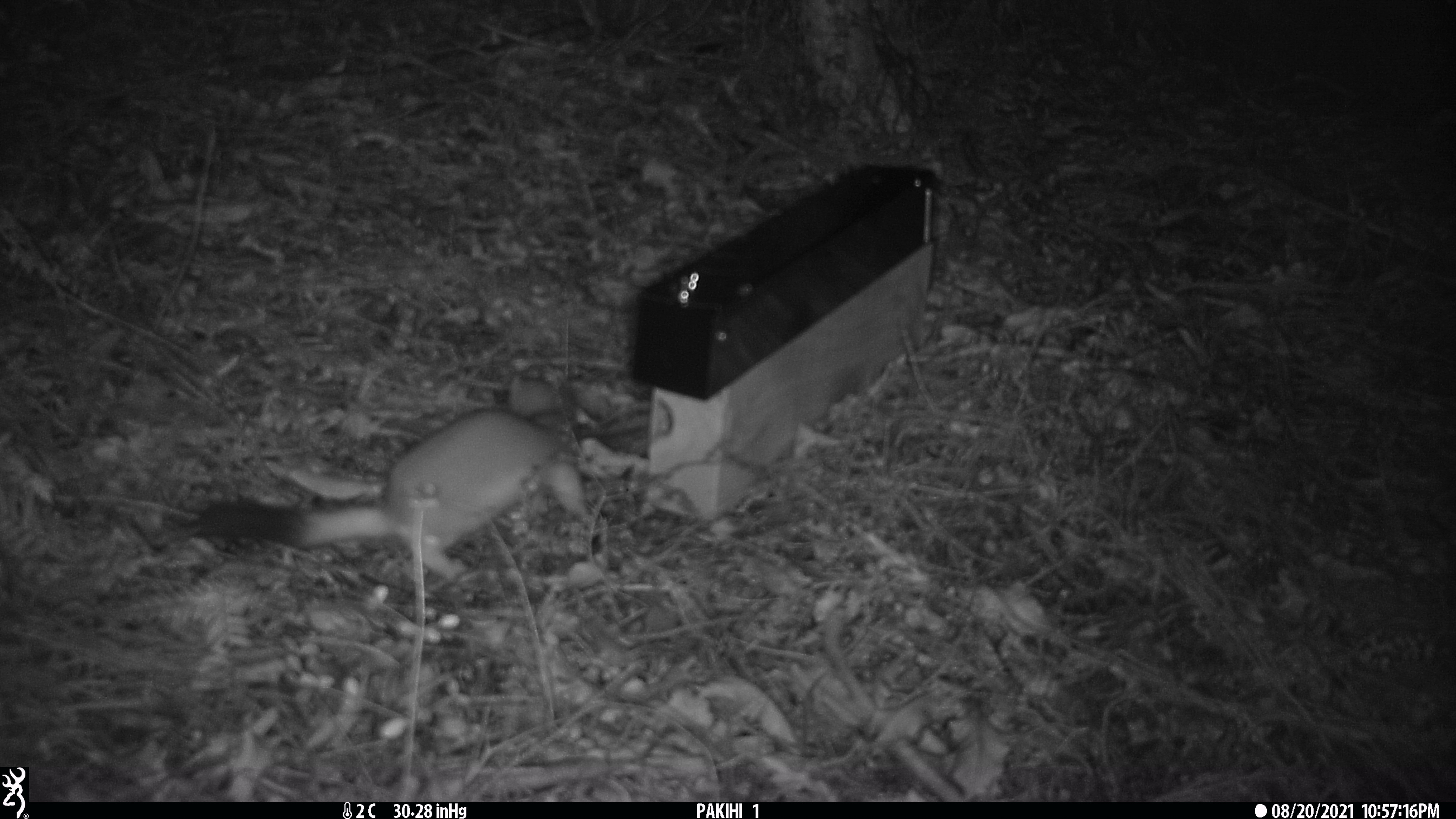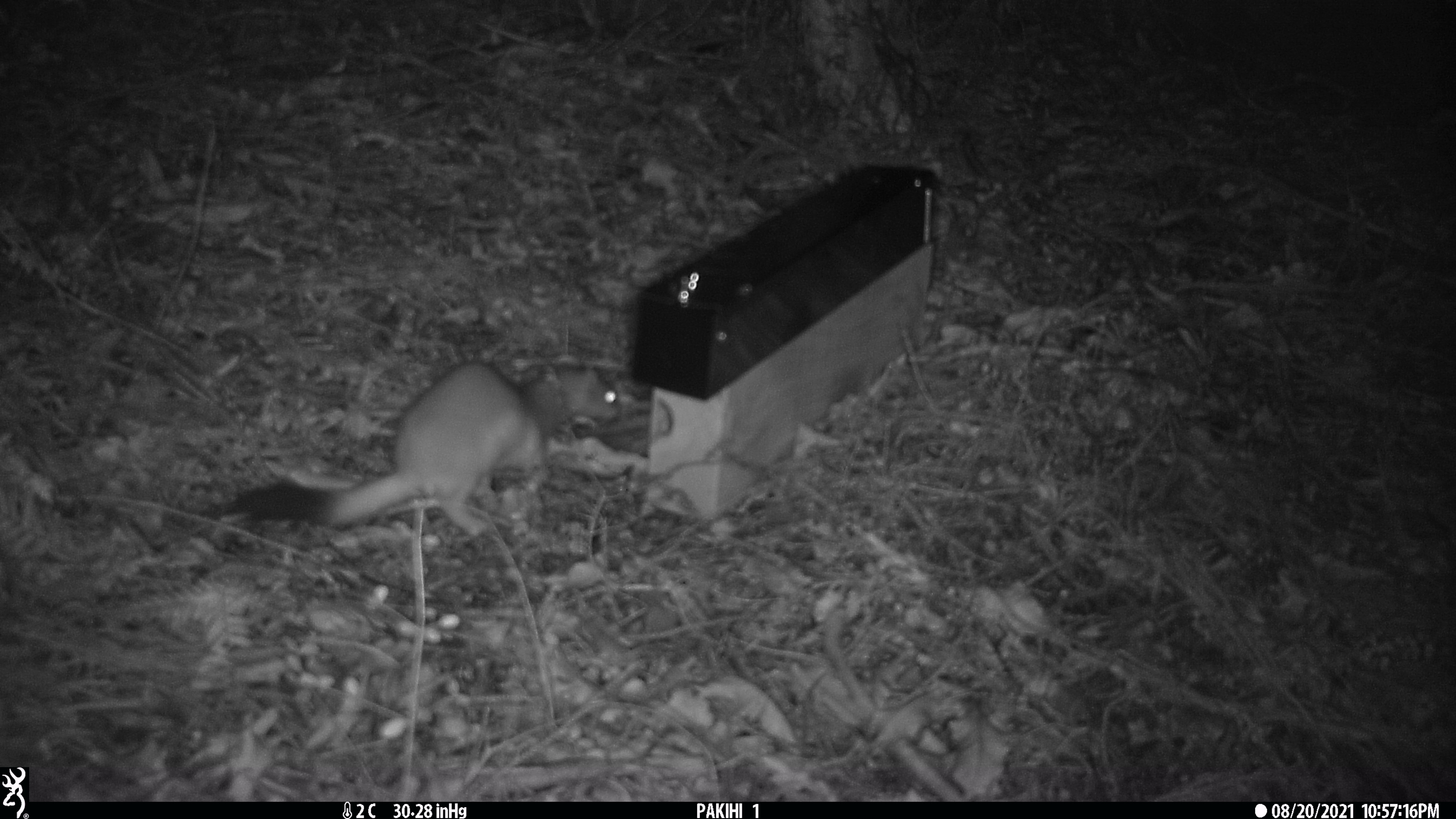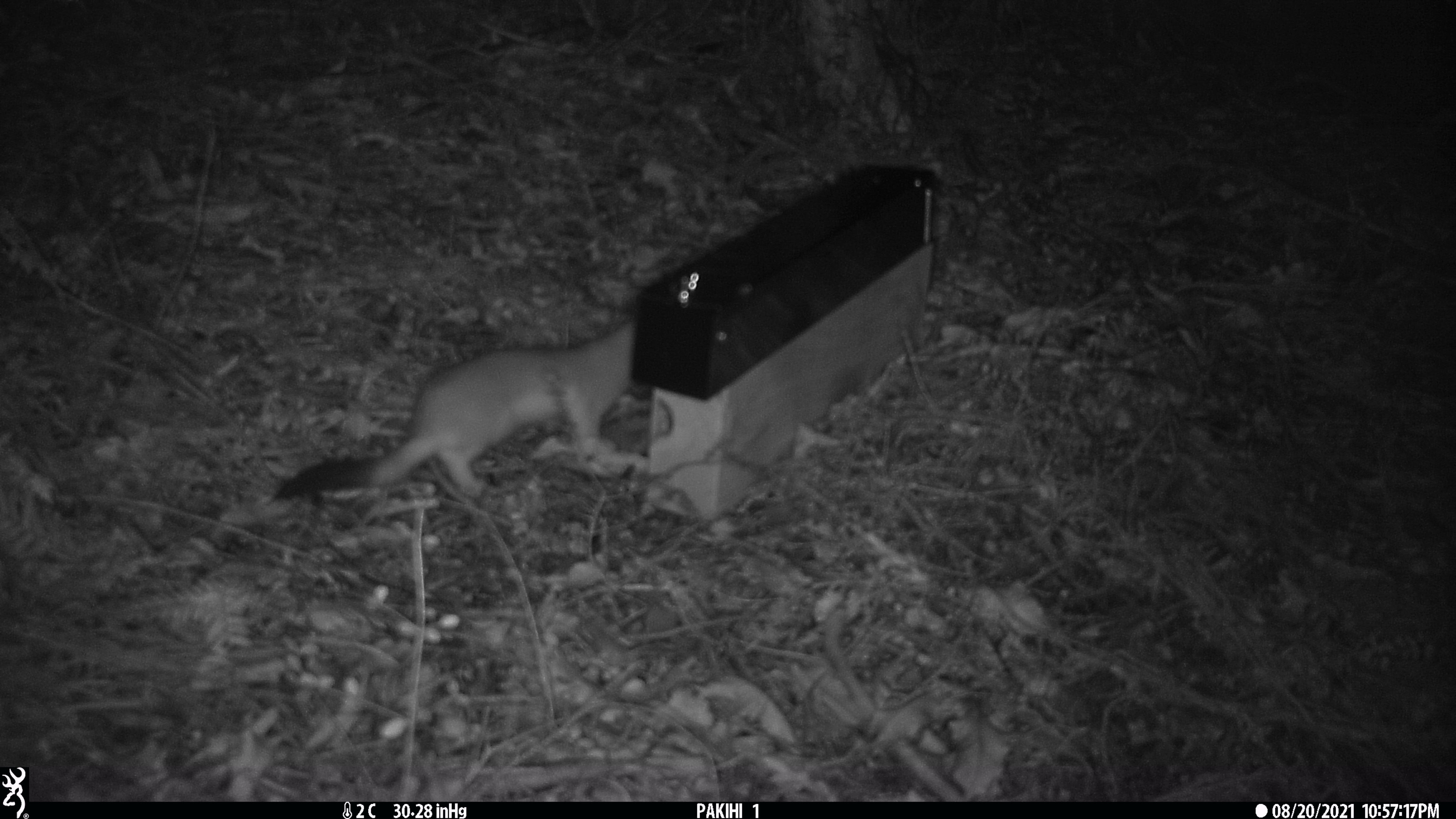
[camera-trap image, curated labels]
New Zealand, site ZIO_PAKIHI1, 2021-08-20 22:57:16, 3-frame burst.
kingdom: Animalia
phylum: Chordata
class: Mammalia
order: Carnivora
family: Mustelidae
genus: Mustela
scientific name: Mustela erminea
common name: stoat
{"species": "stoat (Mustela erminea)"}